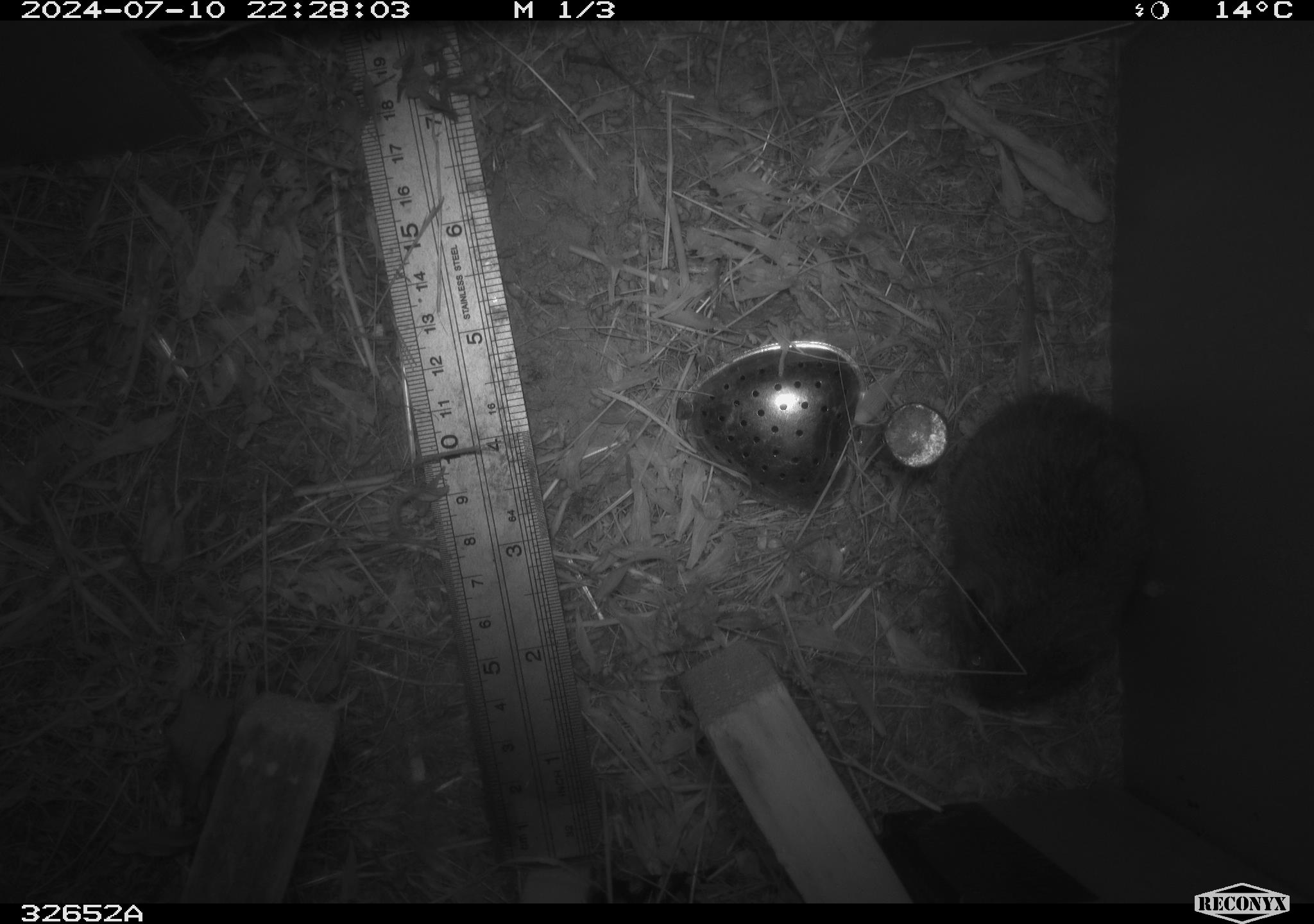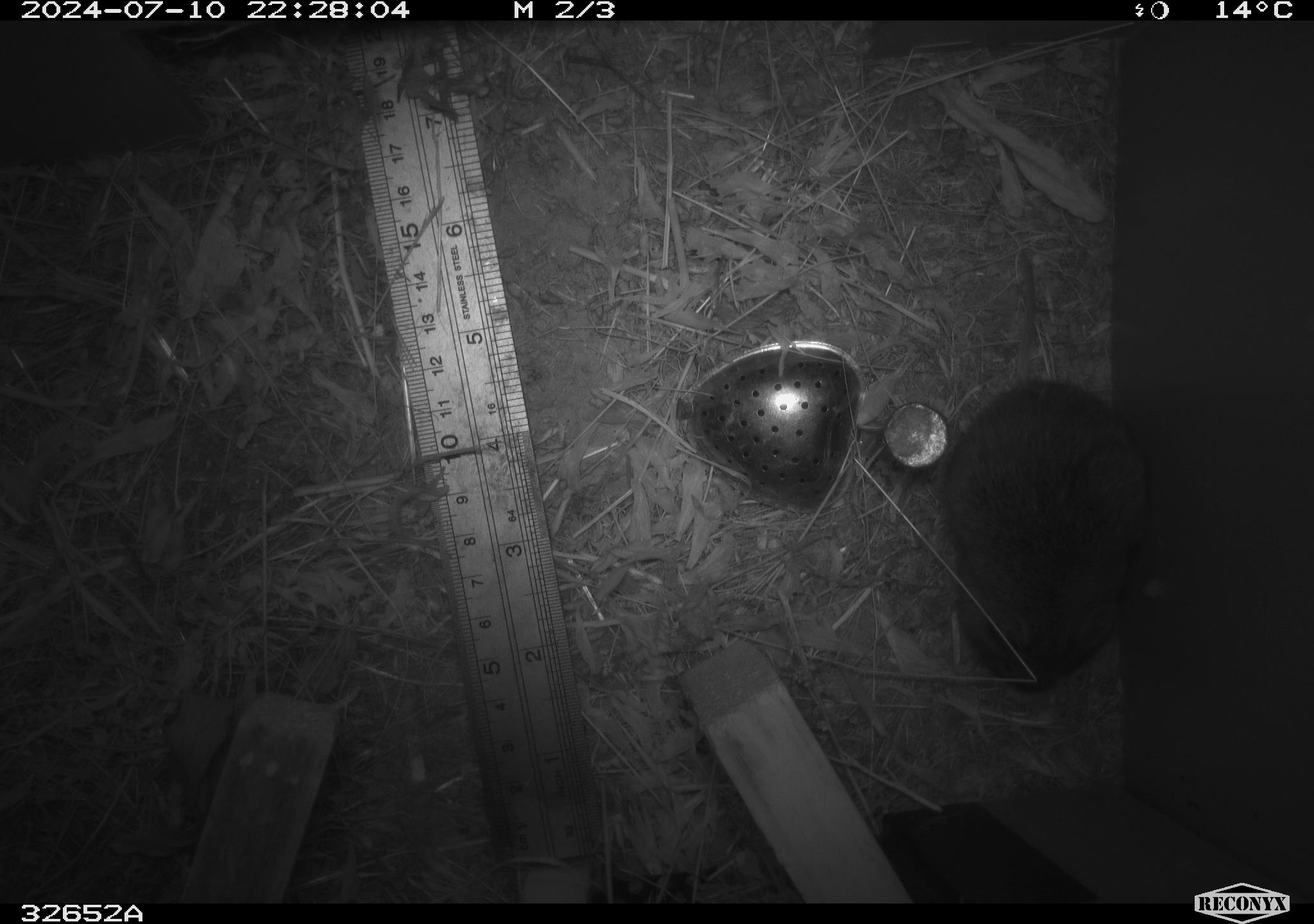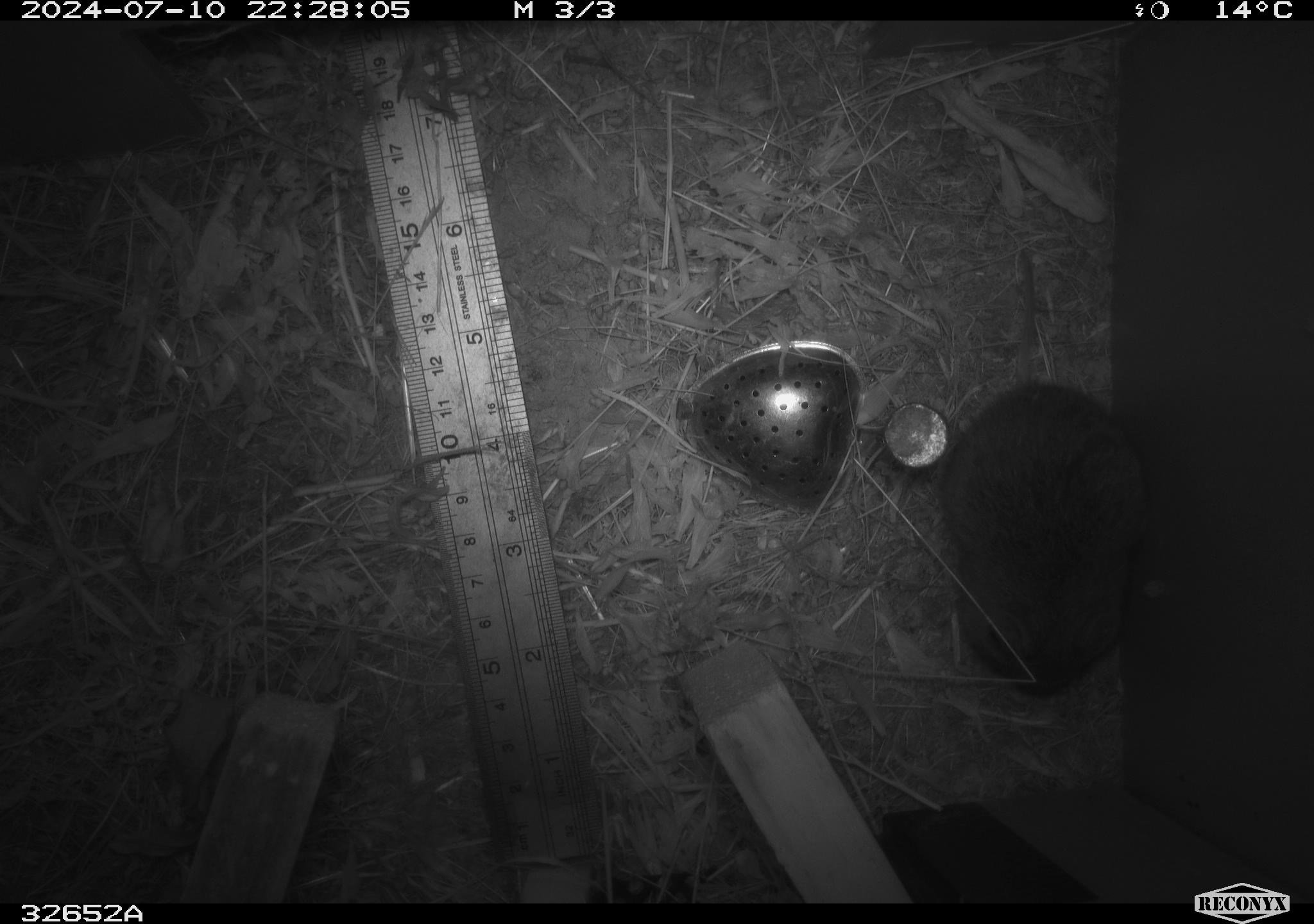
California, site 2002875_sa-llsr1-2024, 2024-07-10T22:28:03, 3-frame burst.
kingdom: Animalia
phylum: Chordata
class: Mammalia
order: Rodentia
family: Cricetidae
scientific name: Arvicolinae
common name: voles, lemmings, and muskrats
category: arvicolinae subfamily